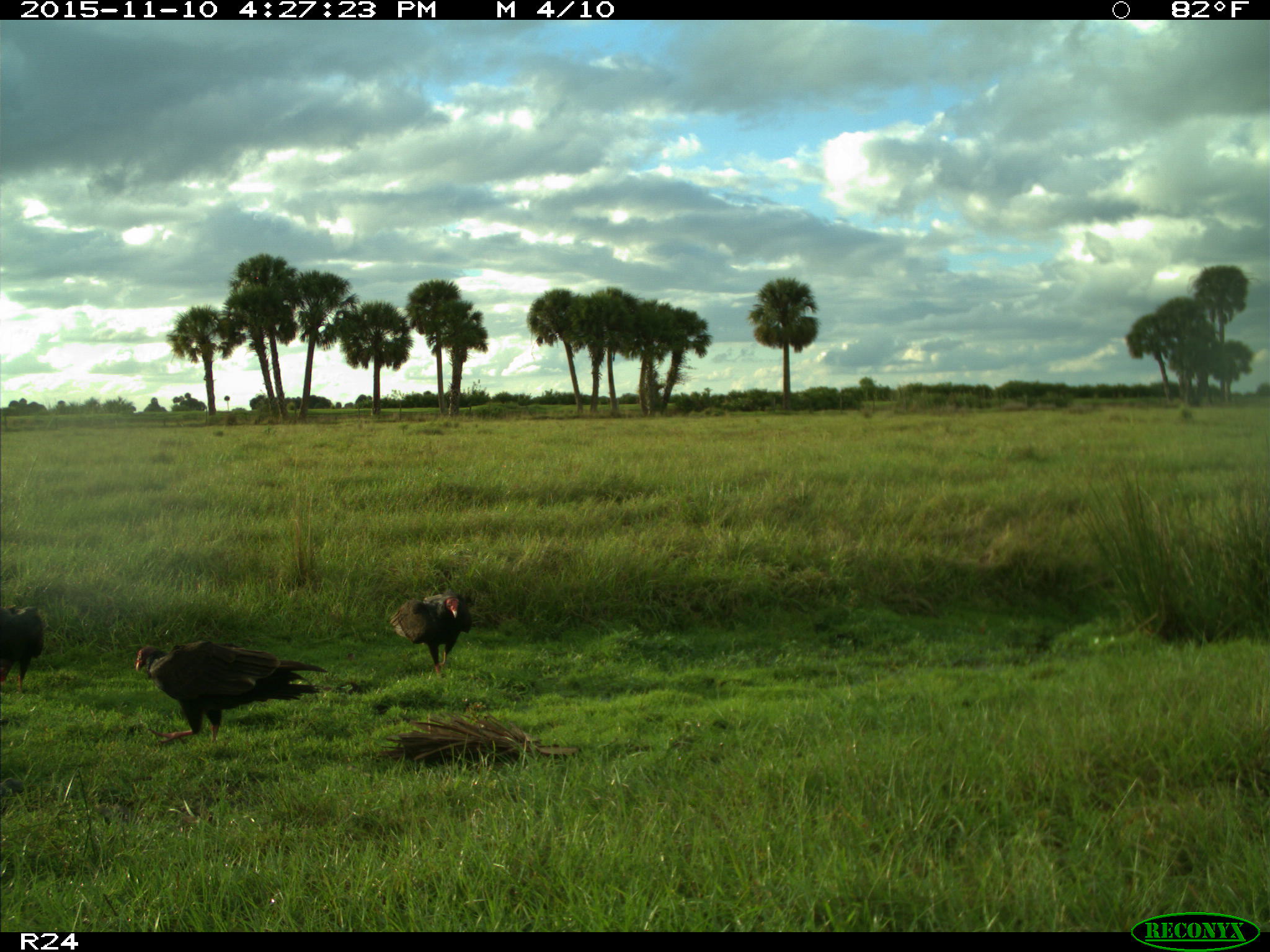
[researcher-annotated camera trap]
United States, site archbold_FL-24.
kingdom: Animalia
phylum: Chordata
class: Aves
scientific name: Aves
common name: birds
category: unidentified bird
Unidentified bird (birds) (Aves).